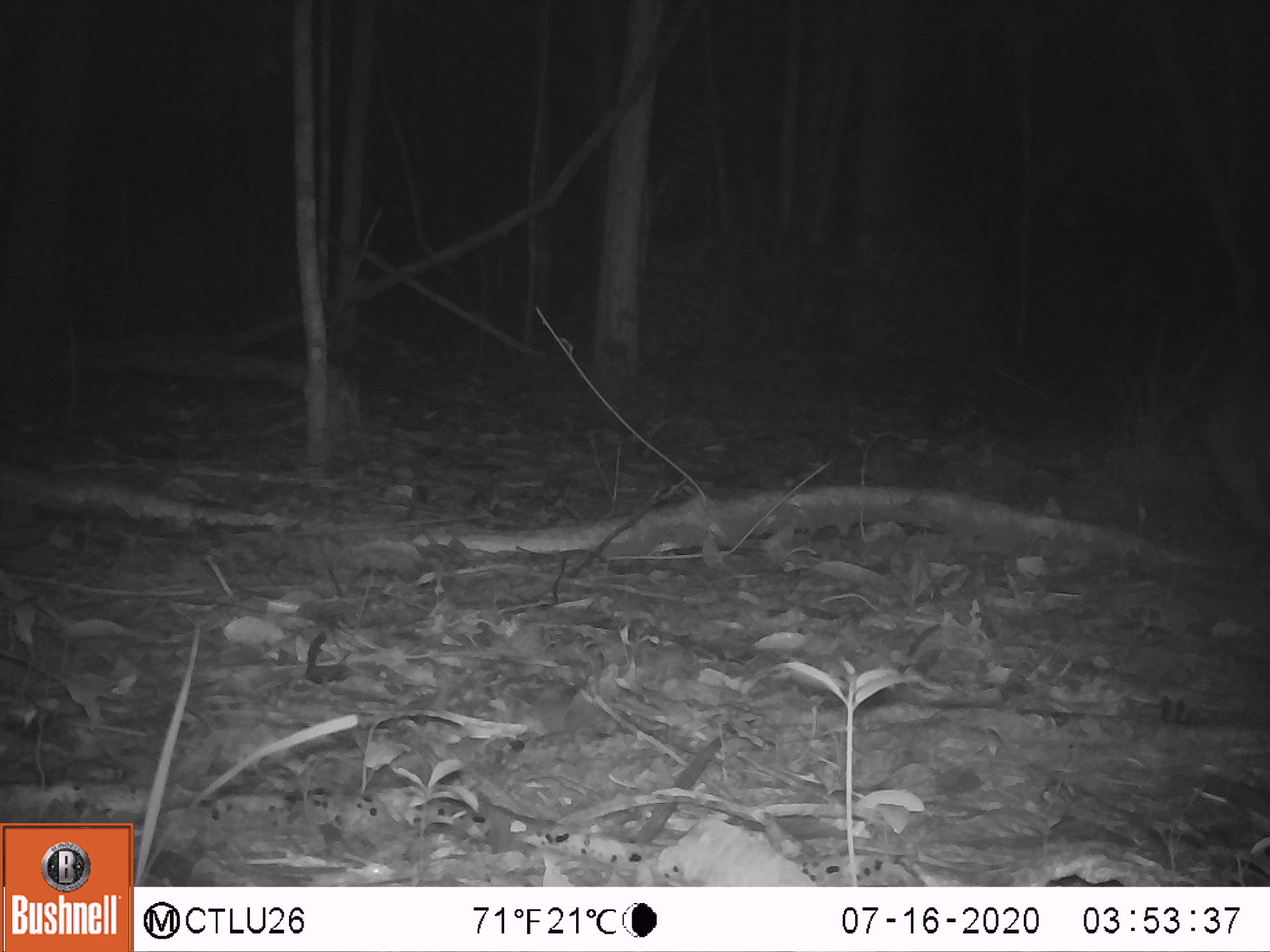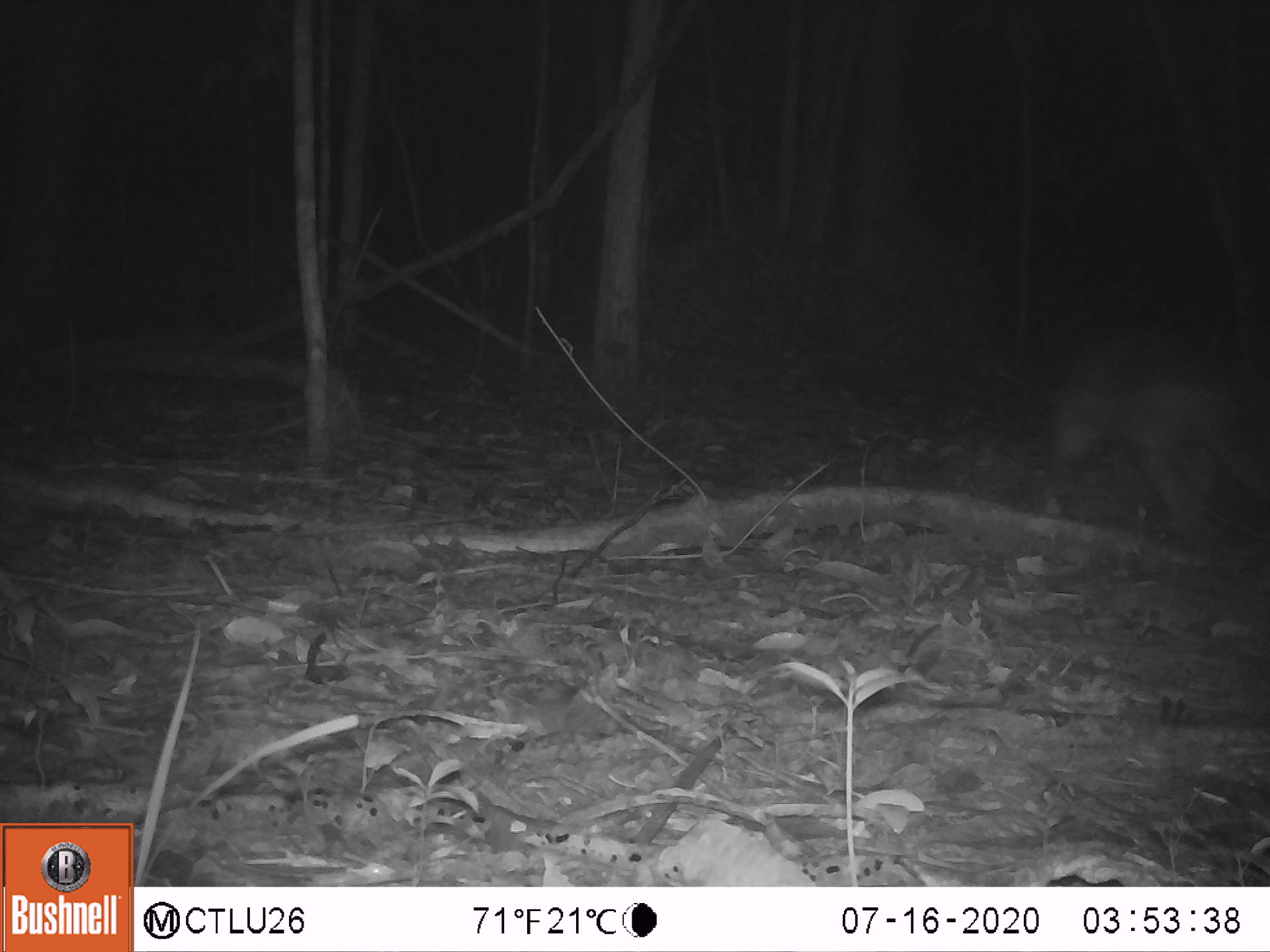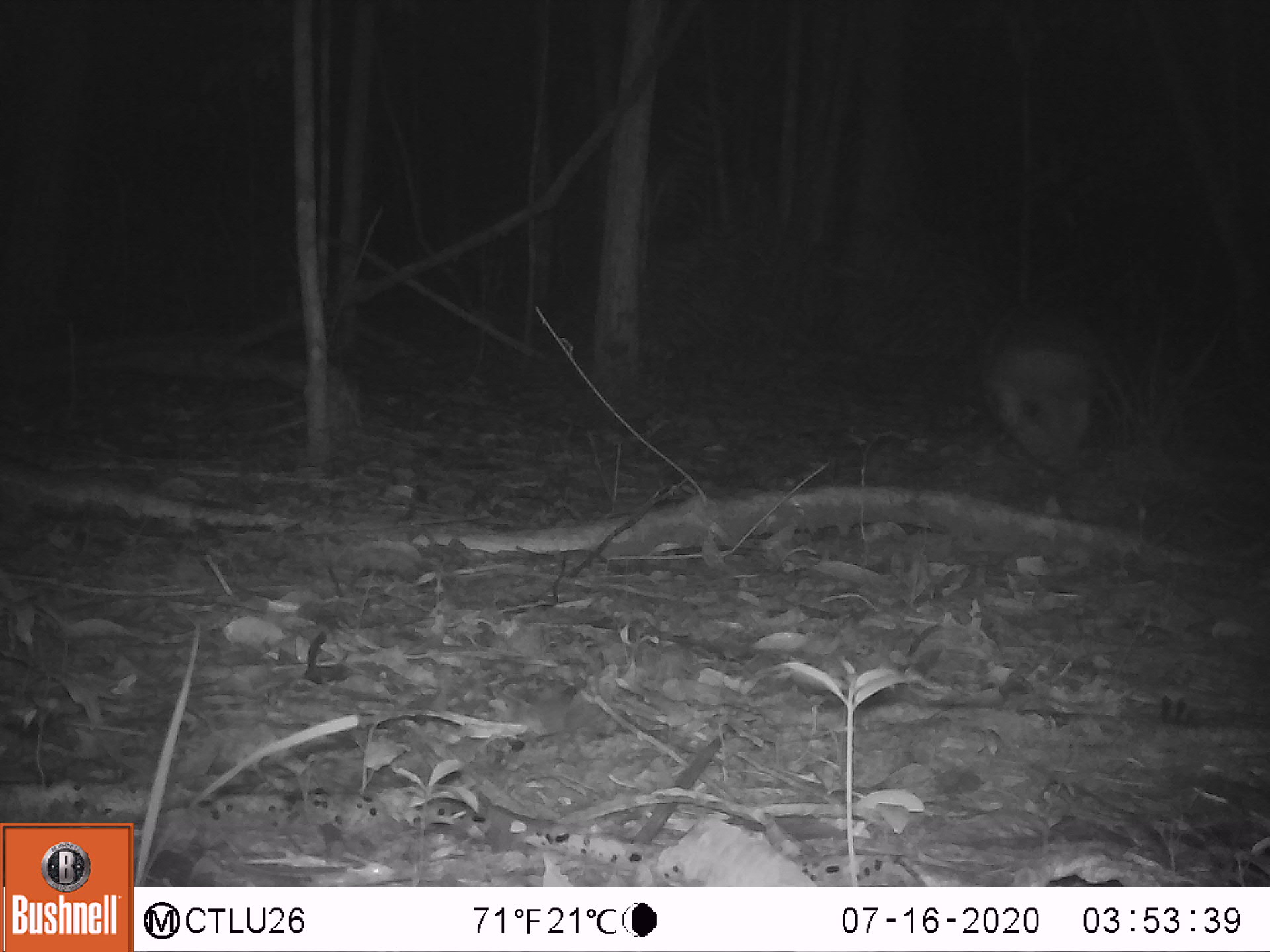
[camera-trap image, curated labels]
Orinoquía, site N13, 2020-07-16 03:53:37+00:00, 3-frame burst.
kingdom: Animalia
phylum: Chordata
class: Mammalia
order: Cingulata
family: Chlamyphoridae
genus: Priodontes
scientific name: Priodontes maximus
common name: giant armadillo